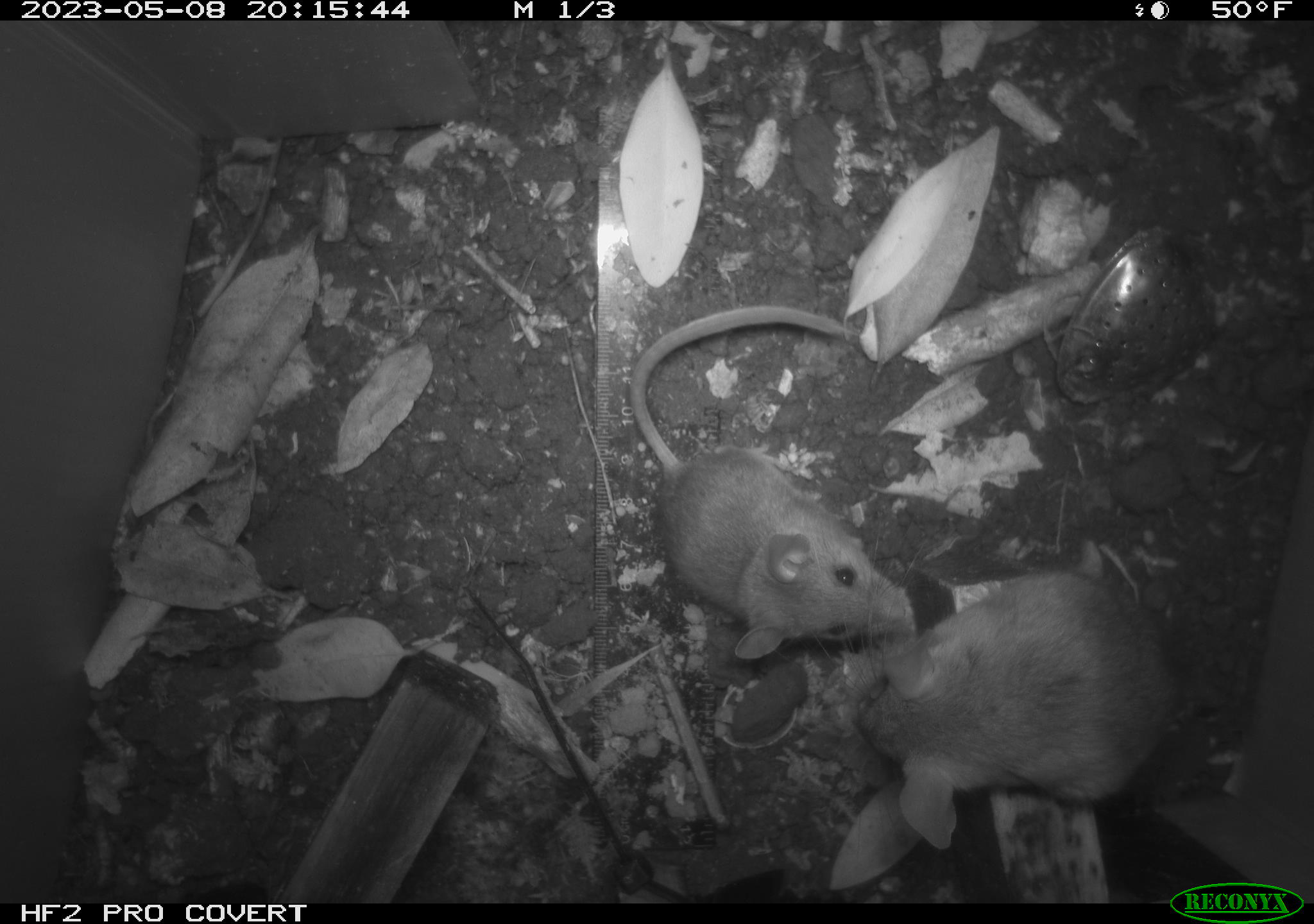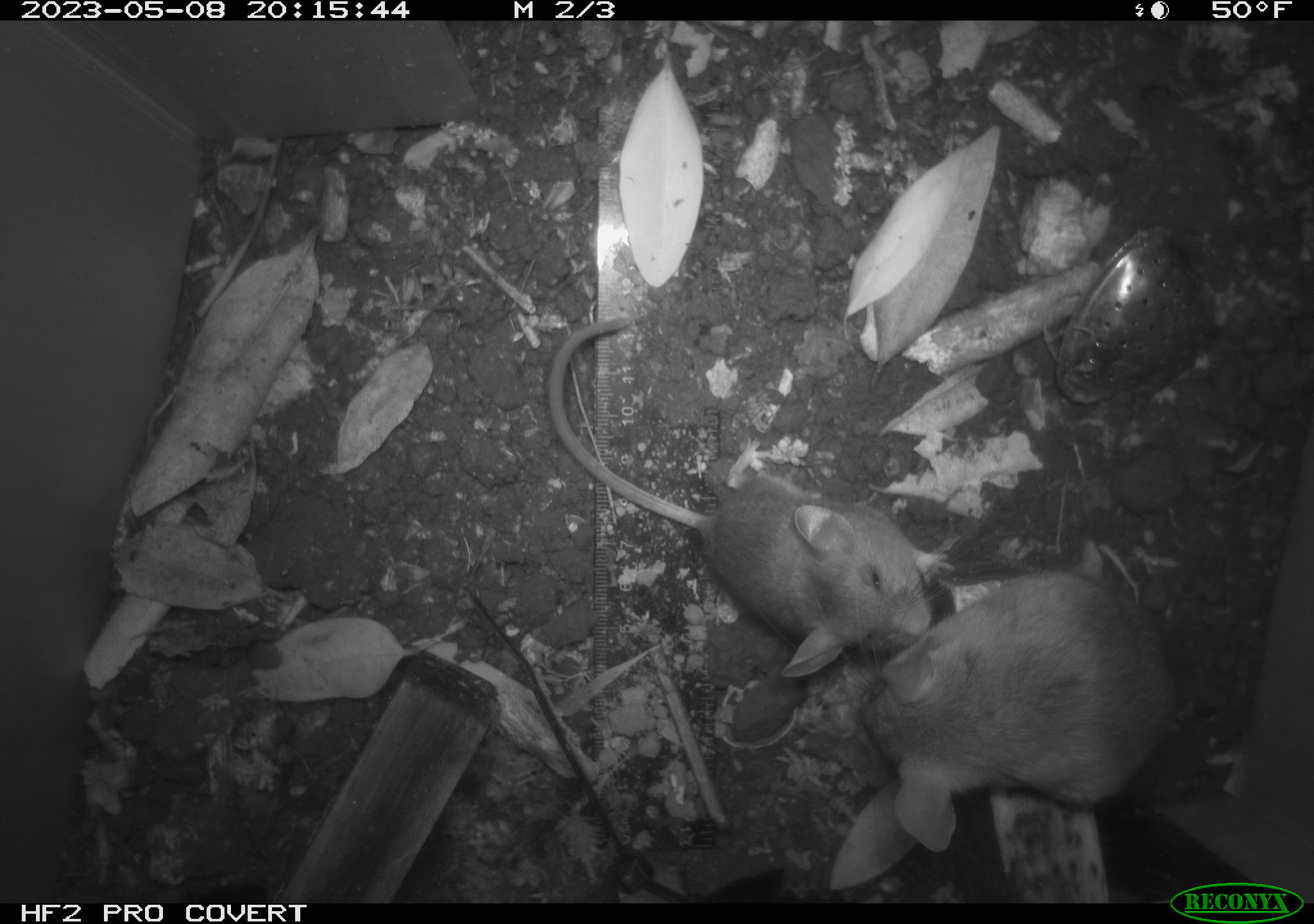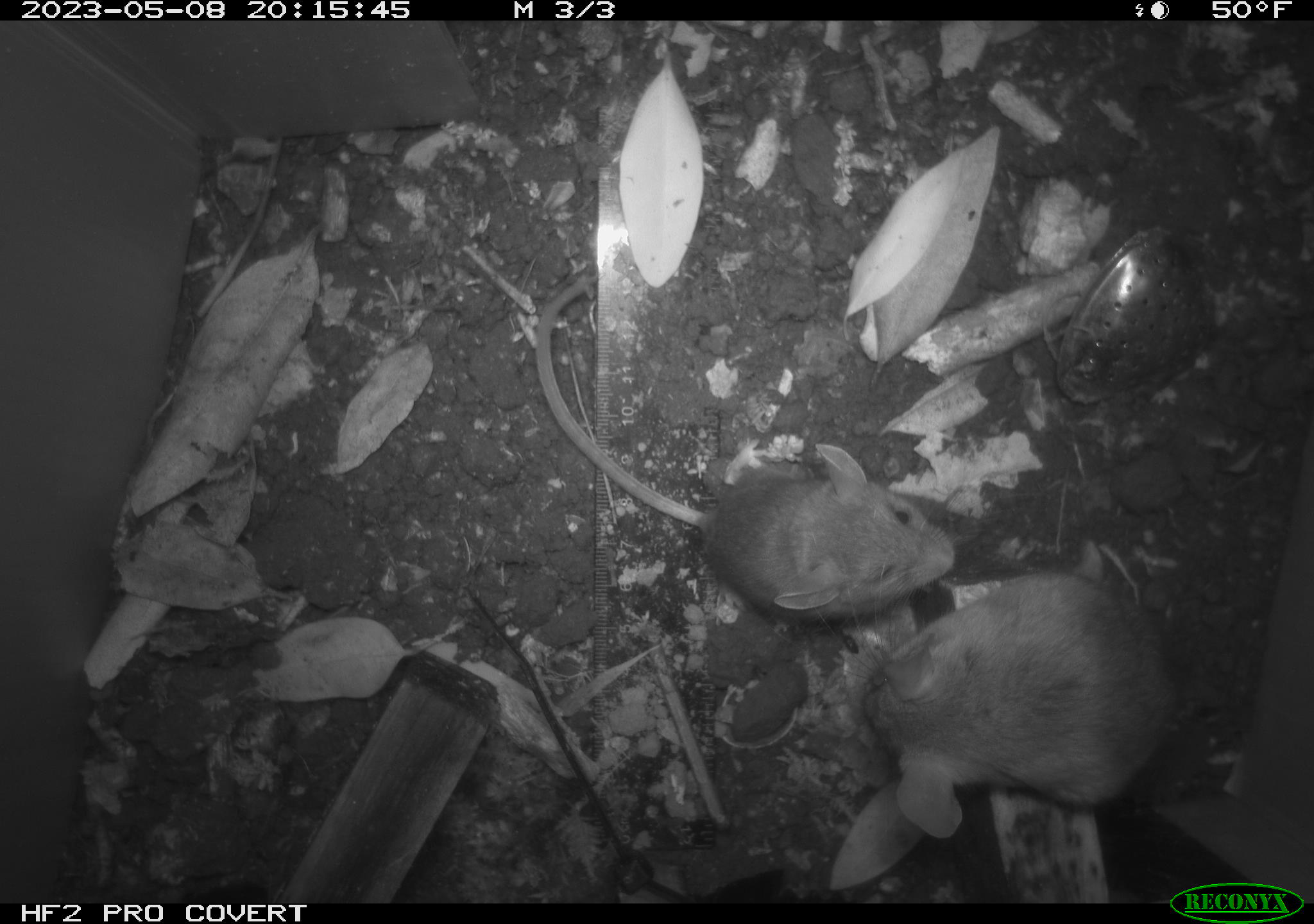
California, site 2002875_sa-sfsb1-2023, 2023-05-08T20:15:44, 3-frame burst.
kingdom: Animalia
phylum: Chordata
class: Mammalia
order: Rodentia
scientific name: Rodentia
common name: mouse species